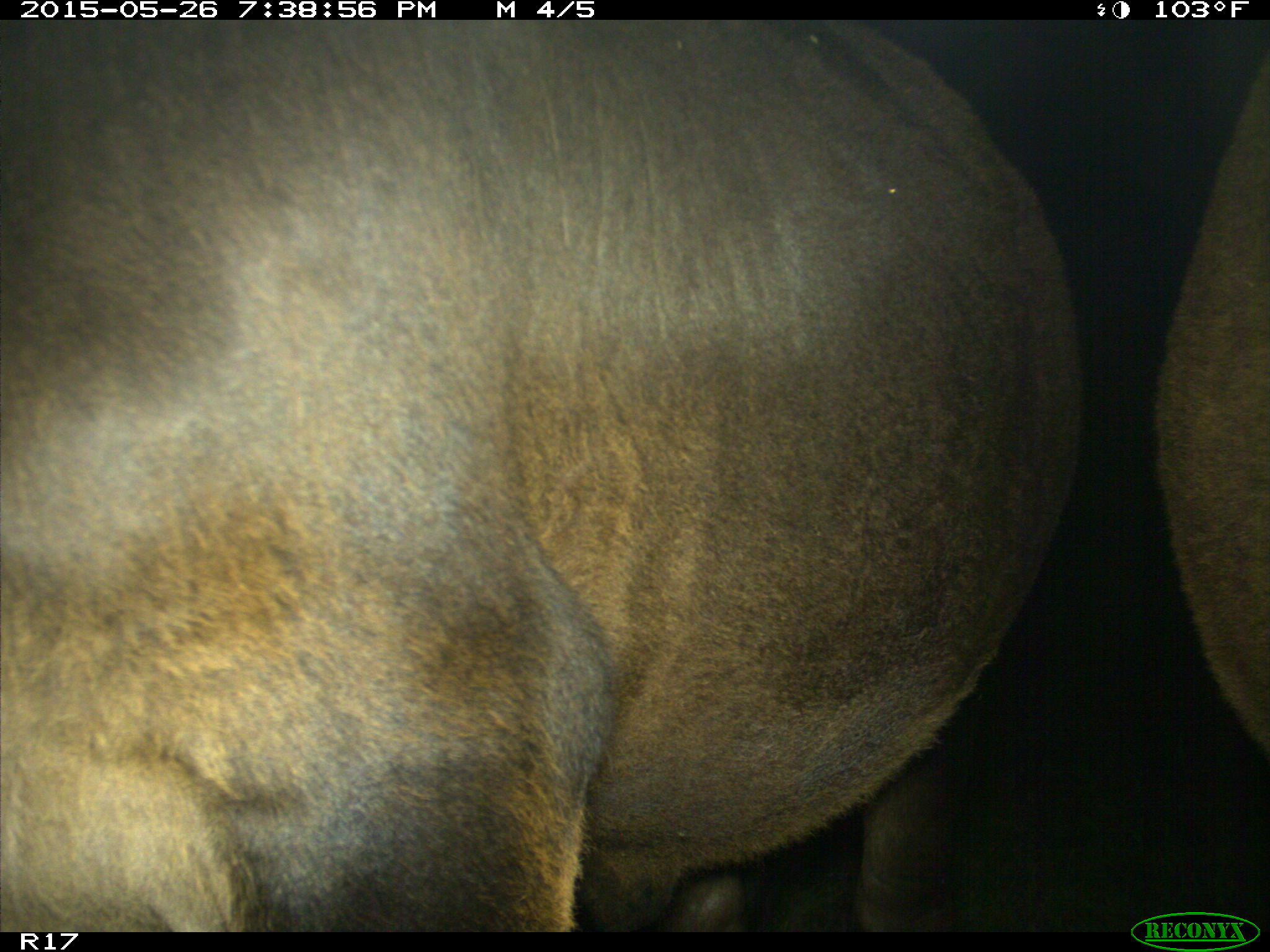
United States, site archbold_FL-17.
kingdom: Animalia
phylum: Chordata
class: Mammalia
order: Artiodactyla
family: Bovidae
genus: Bos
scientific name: Bos taurus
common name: domestic cow